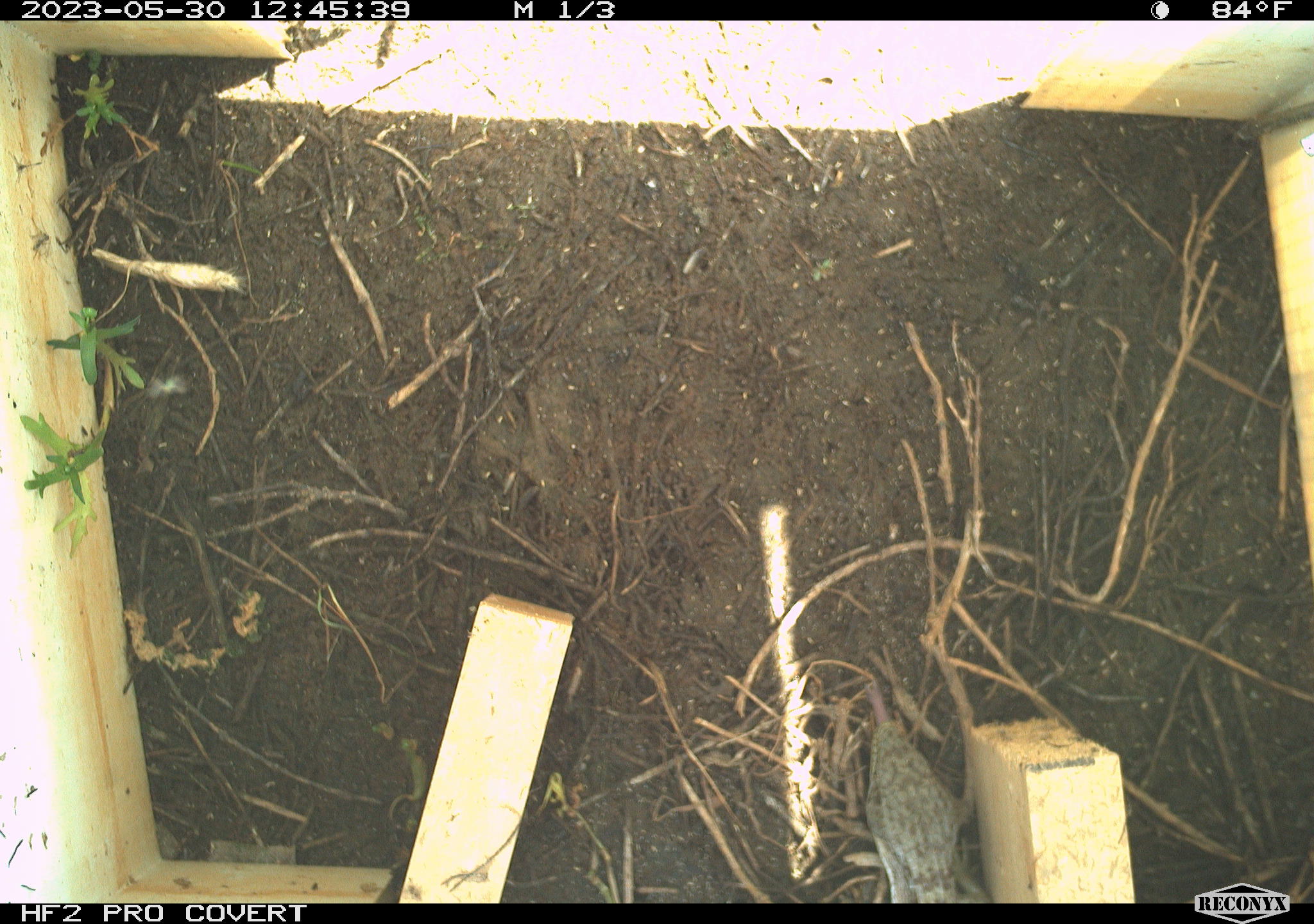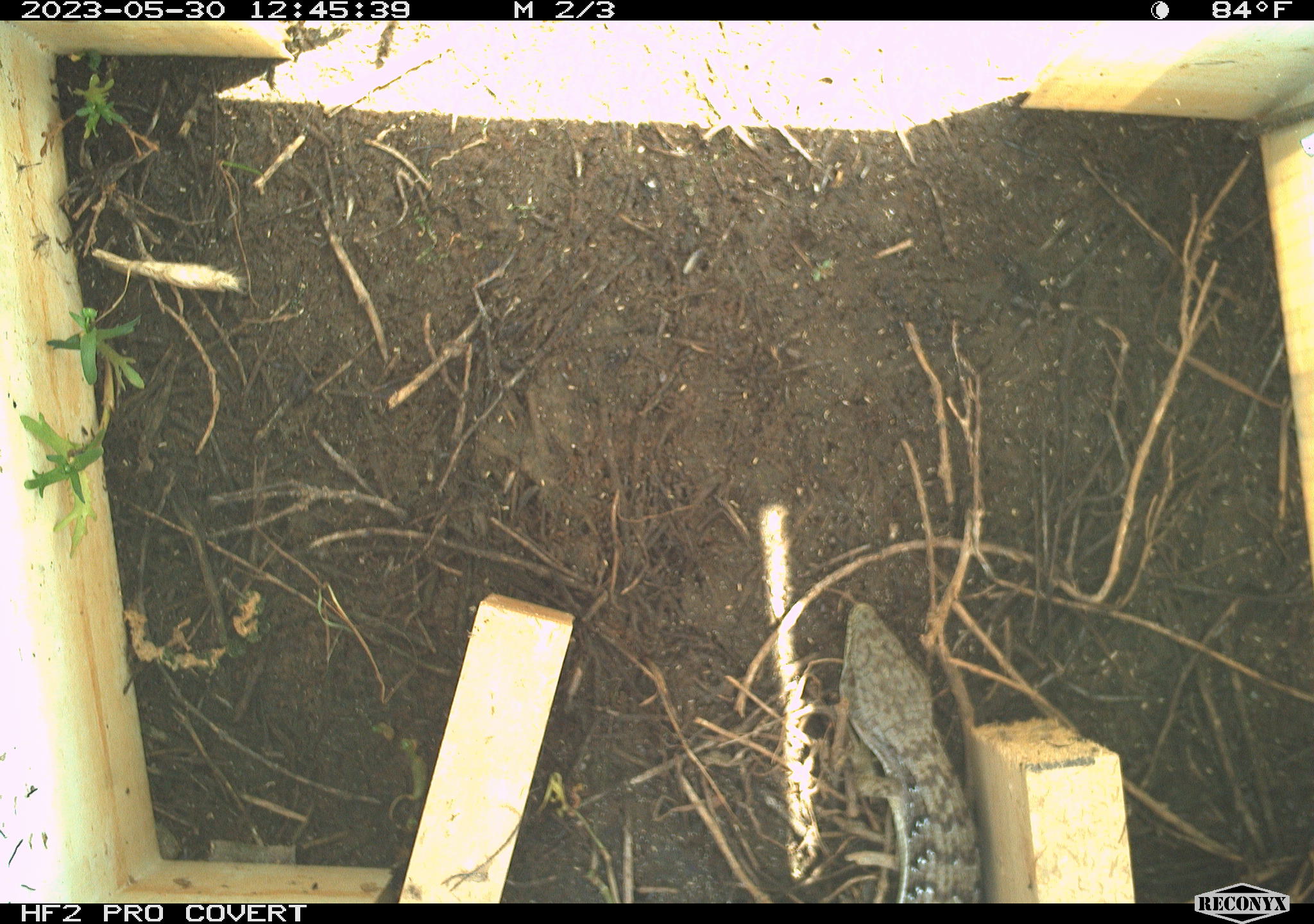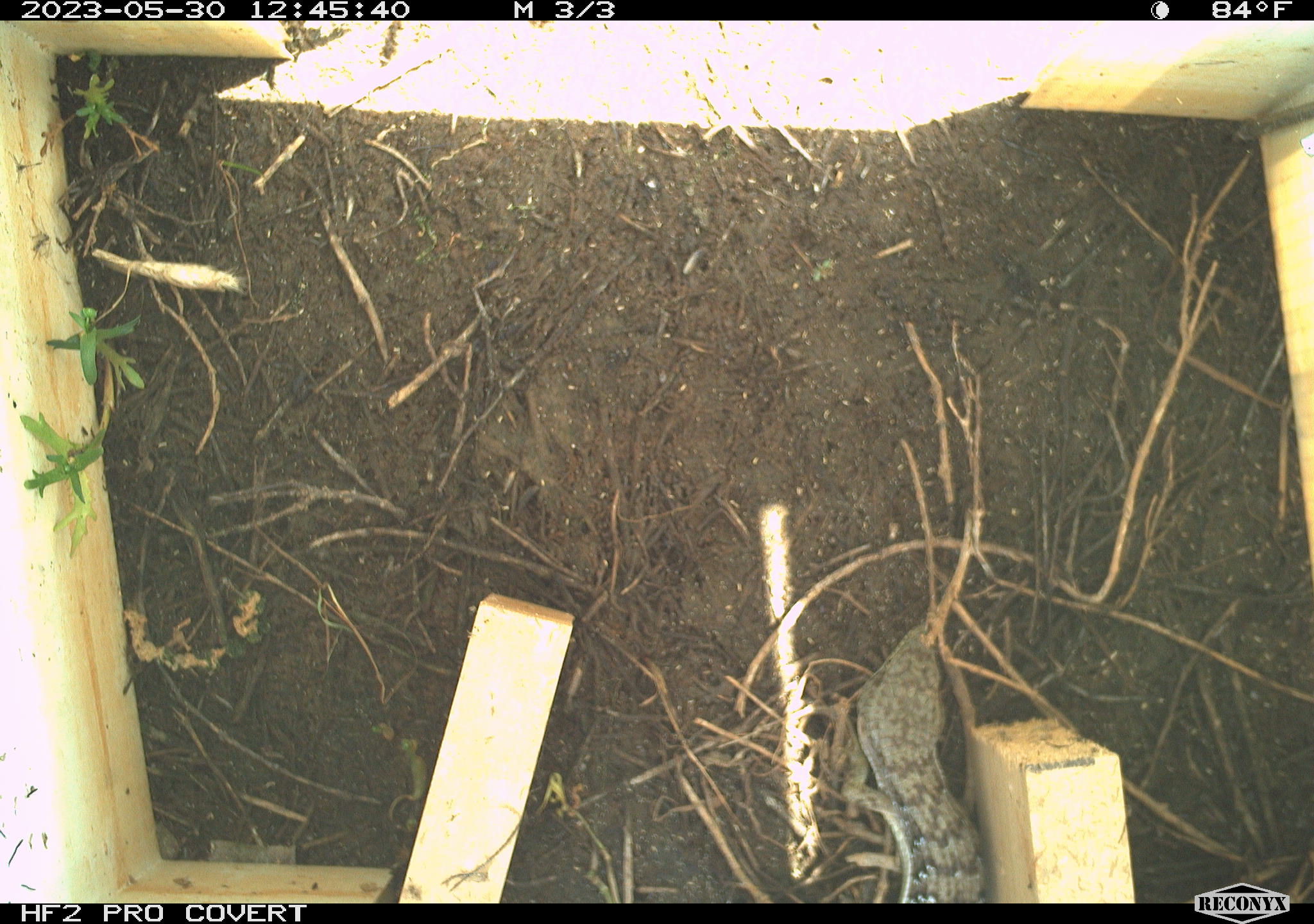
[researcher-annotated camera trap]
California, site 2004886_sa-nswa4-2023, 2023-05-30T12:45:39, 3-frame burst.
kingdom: Animalia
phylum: Chordata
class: Reptilia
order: Squamata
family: Anguidae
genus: Elgaria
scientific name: Elgaria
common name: alligator lizards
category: elgaria species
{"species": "elgaria species (alligator lizards) (Elgaria)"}